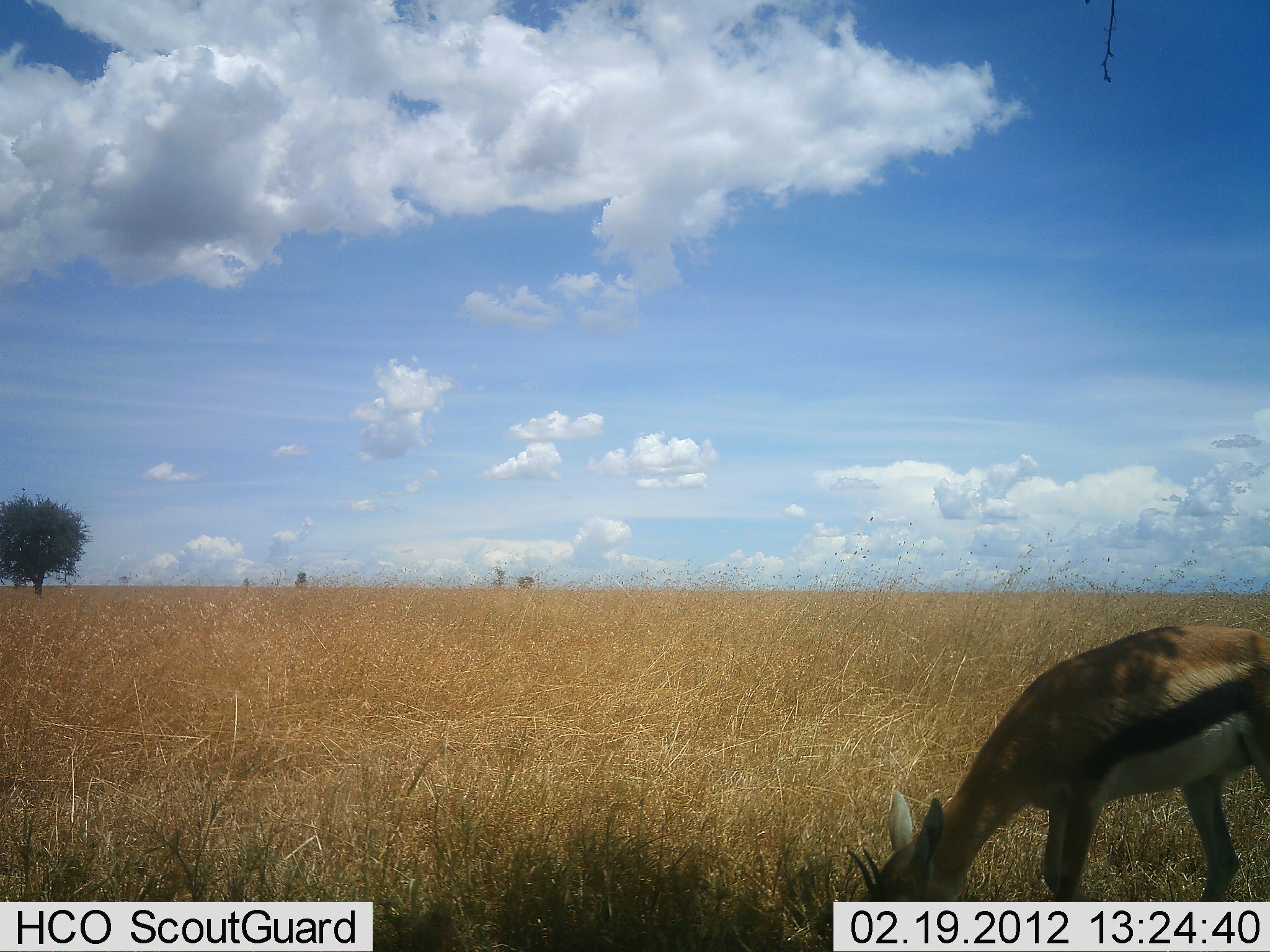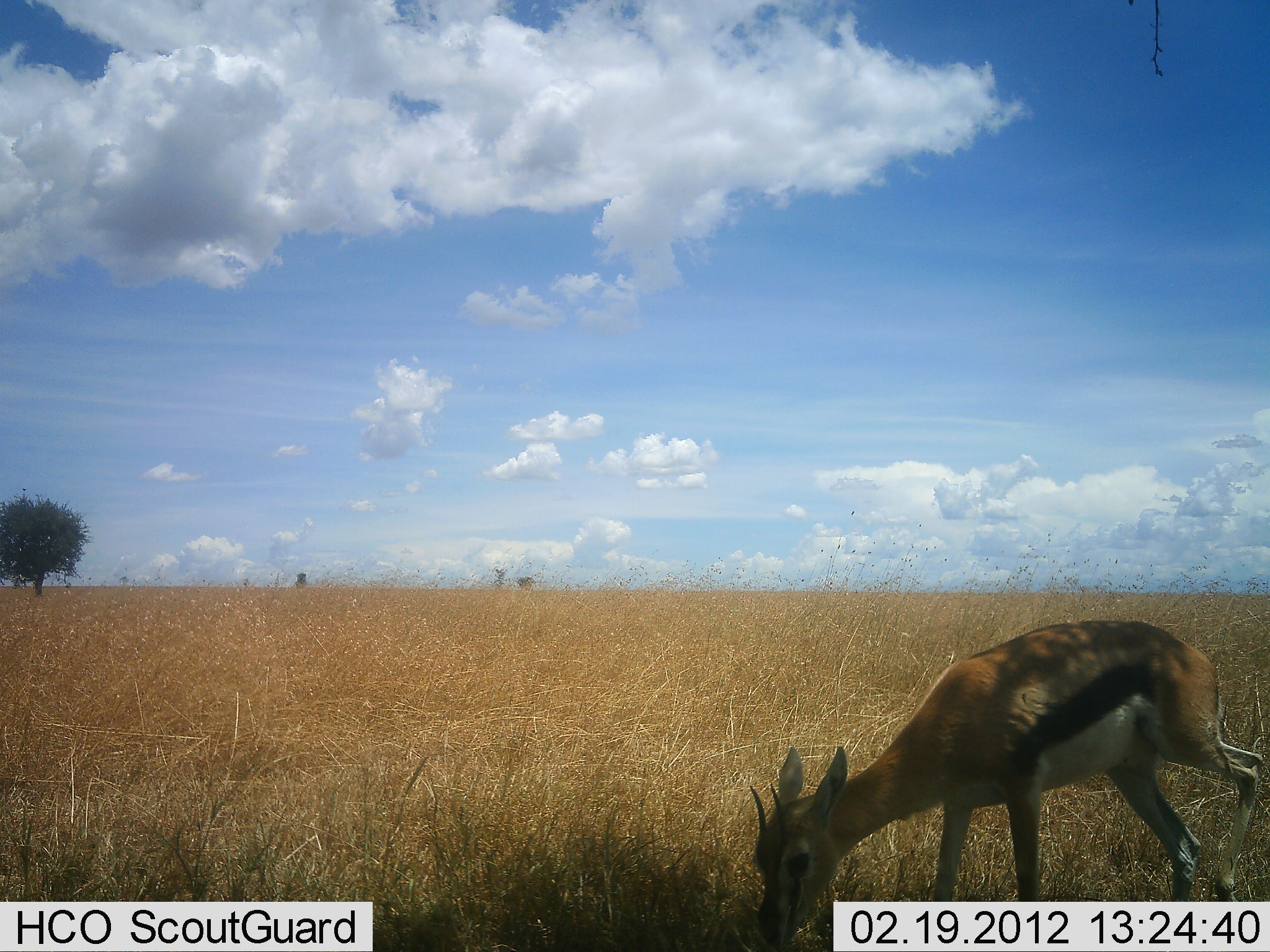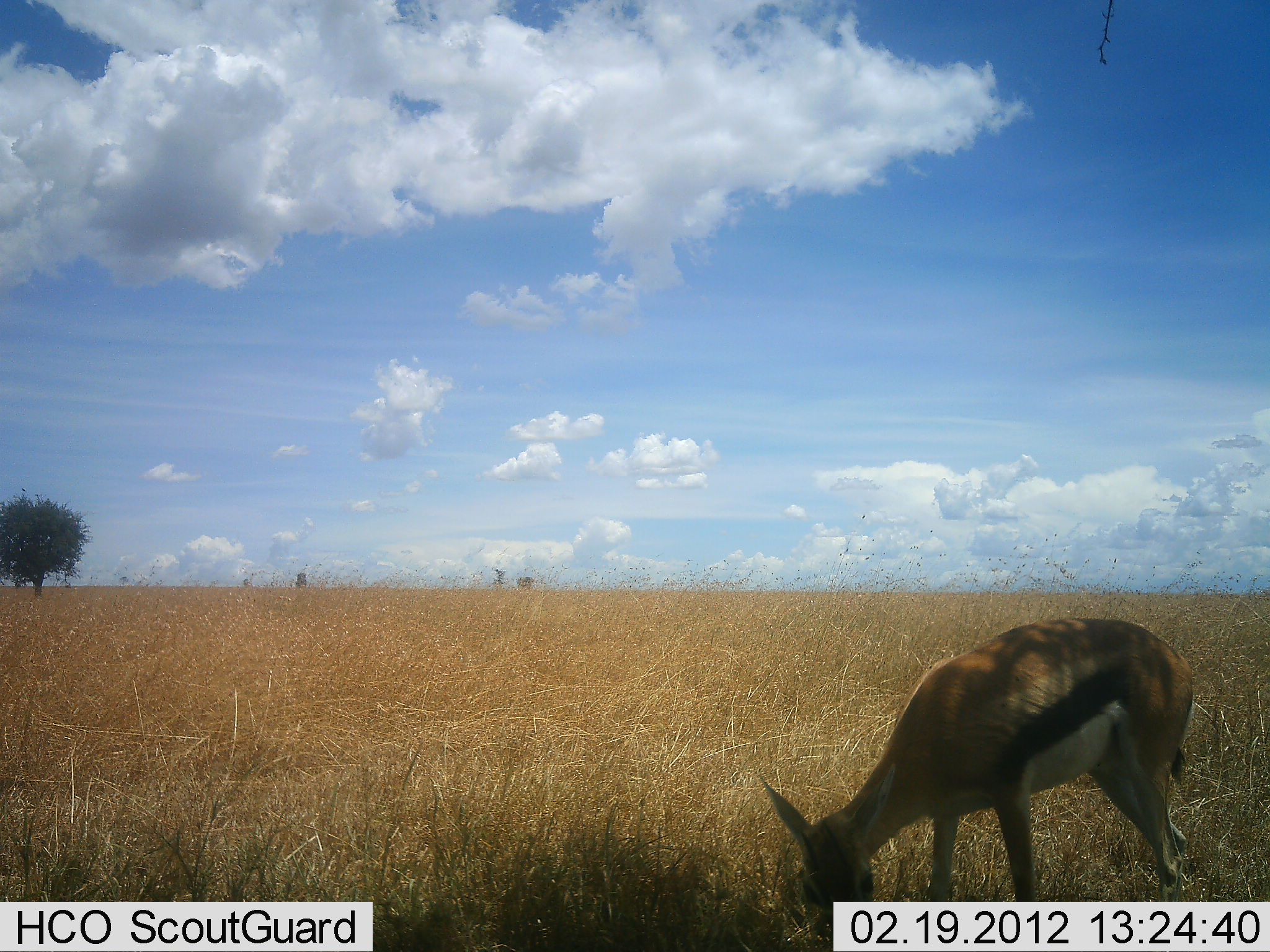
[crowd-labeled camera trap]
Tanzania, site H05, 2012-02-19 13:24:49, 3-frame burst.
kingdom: Animalia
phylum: Chordata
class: Mammalia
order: Artiodactyla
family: Bovidae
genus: Eudorcas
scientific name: Eudorcas thomsonii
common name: thomson's gazelle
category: gazellethomsons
Gazellethomsons (thomson's gazelle) (Eudorcas thomsonii), count 1. Behavior (volunteer vote fractions): standing 0%, resting 0%, moving 8%, interacting 0%. Young present (vote fraction): 4%. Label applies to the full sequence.